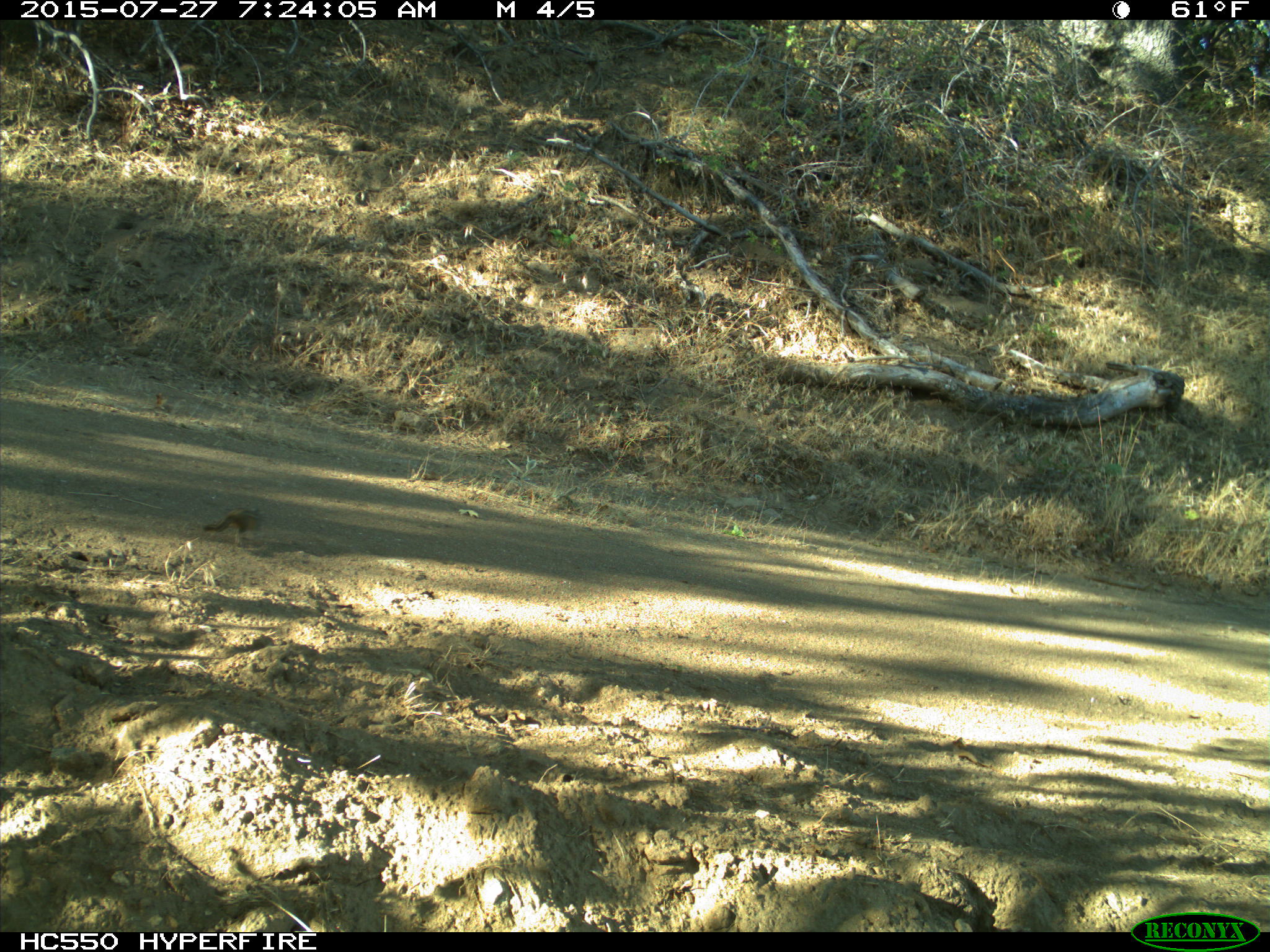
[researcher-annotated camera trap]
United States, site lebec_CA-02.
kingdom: Animalia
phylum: Chordata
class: Mammalia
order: Rodentia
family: Sciuridae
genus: Tamias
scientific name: Tamias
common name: chipmunk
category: unidentified chipmunk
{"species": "unidentified chipmunk (chipmunk) (Tamias)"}